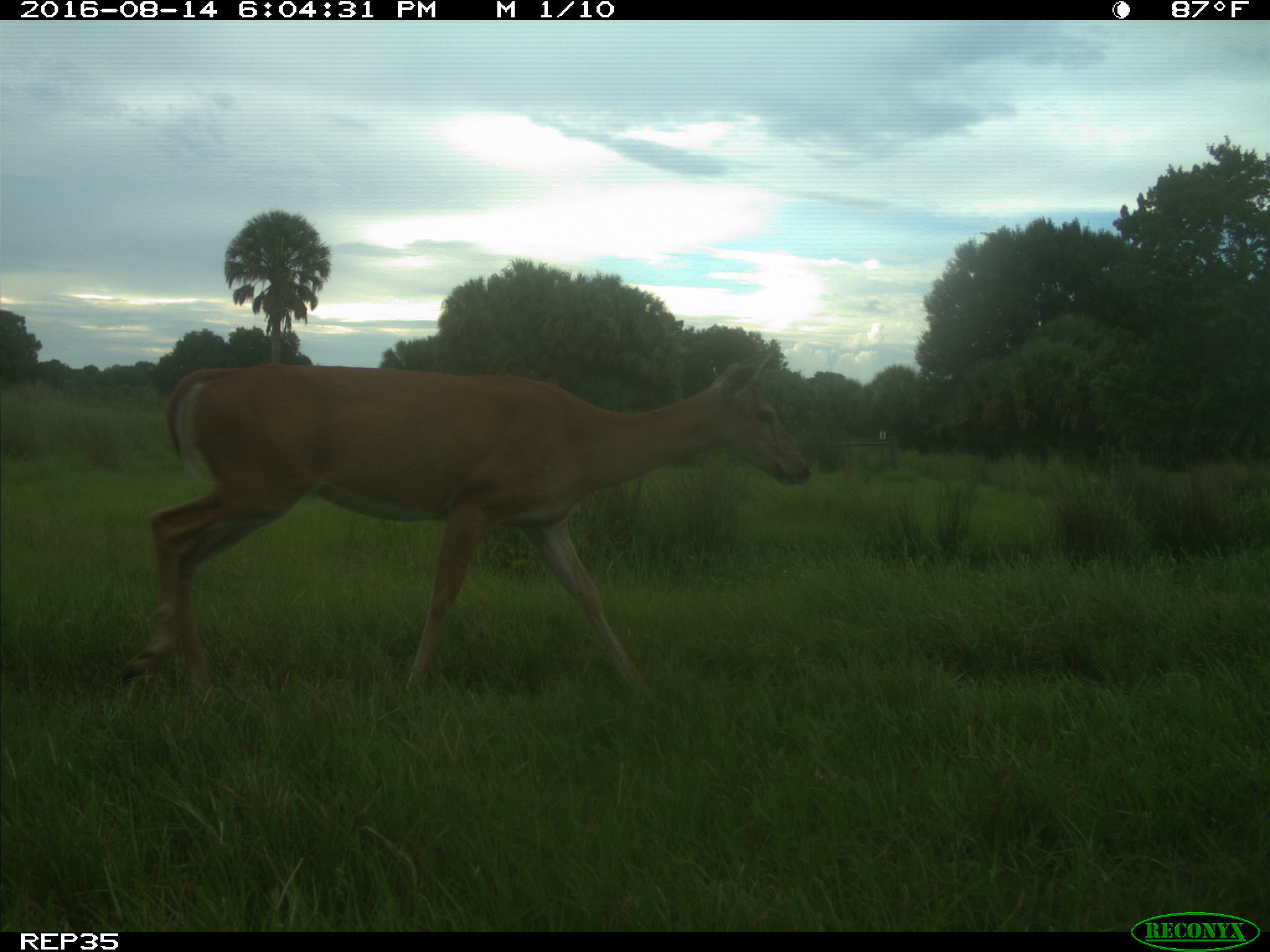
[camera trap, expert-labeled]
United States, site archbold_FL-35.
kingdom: Animalia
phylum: Chordata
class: Mammalia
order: Artiodactyla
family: Cervidae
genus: Odocoileus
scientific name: Odocoileus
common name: deer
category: unidentified deer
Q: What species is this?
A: Unidentified deer (deer) (Odocoileus).